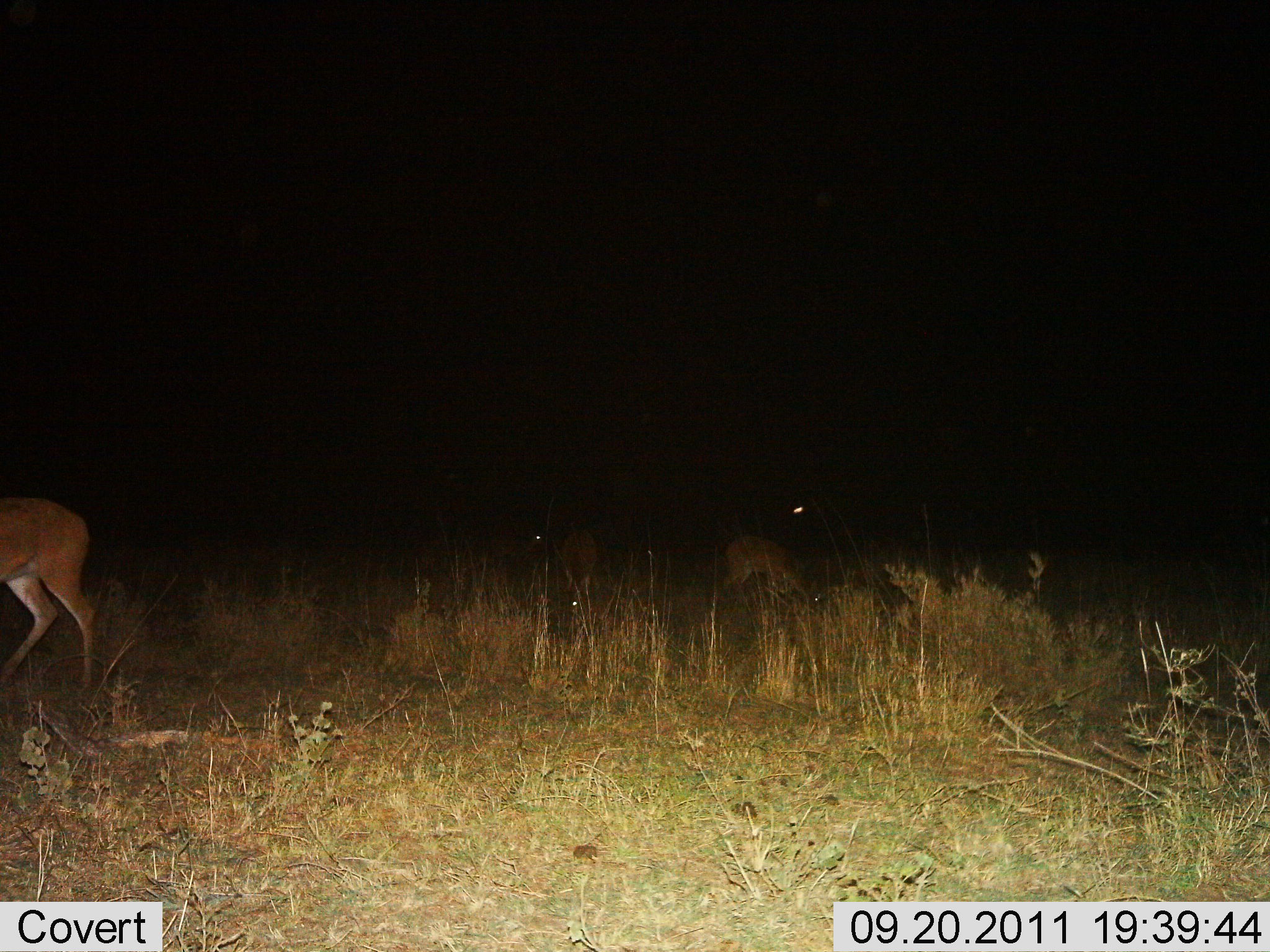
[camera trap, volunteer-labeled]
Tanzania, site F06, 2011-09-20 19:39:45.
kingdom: Animalia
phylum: Chordata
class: Mammalia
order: Artiodactyla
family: Bovidae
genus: Redunca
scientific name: Redunca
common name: reedbuck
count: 3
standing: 62%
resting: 0%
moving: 12%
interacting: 0%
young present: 0%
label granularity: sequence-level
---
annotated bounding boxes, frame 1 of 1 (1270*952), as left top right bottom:
animal: 2 489 104 707; 720 531 823 617; 547 526 601 623